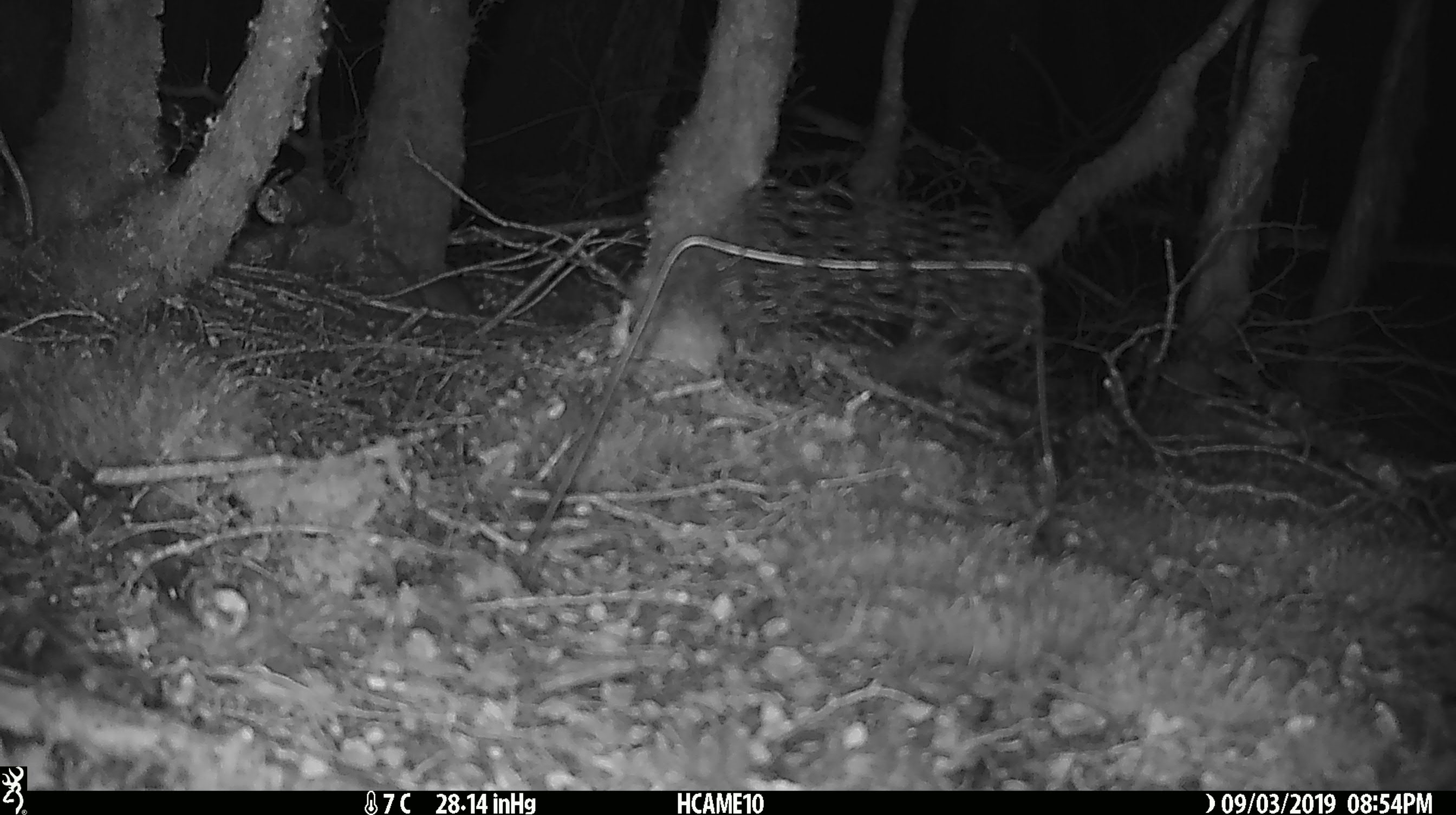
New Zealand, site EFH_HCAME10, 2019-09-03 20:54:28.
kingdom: Animalia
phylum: Chordata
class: Mammalia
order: Rodentia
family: Muridae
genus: Mus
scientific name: Mus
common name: mouse